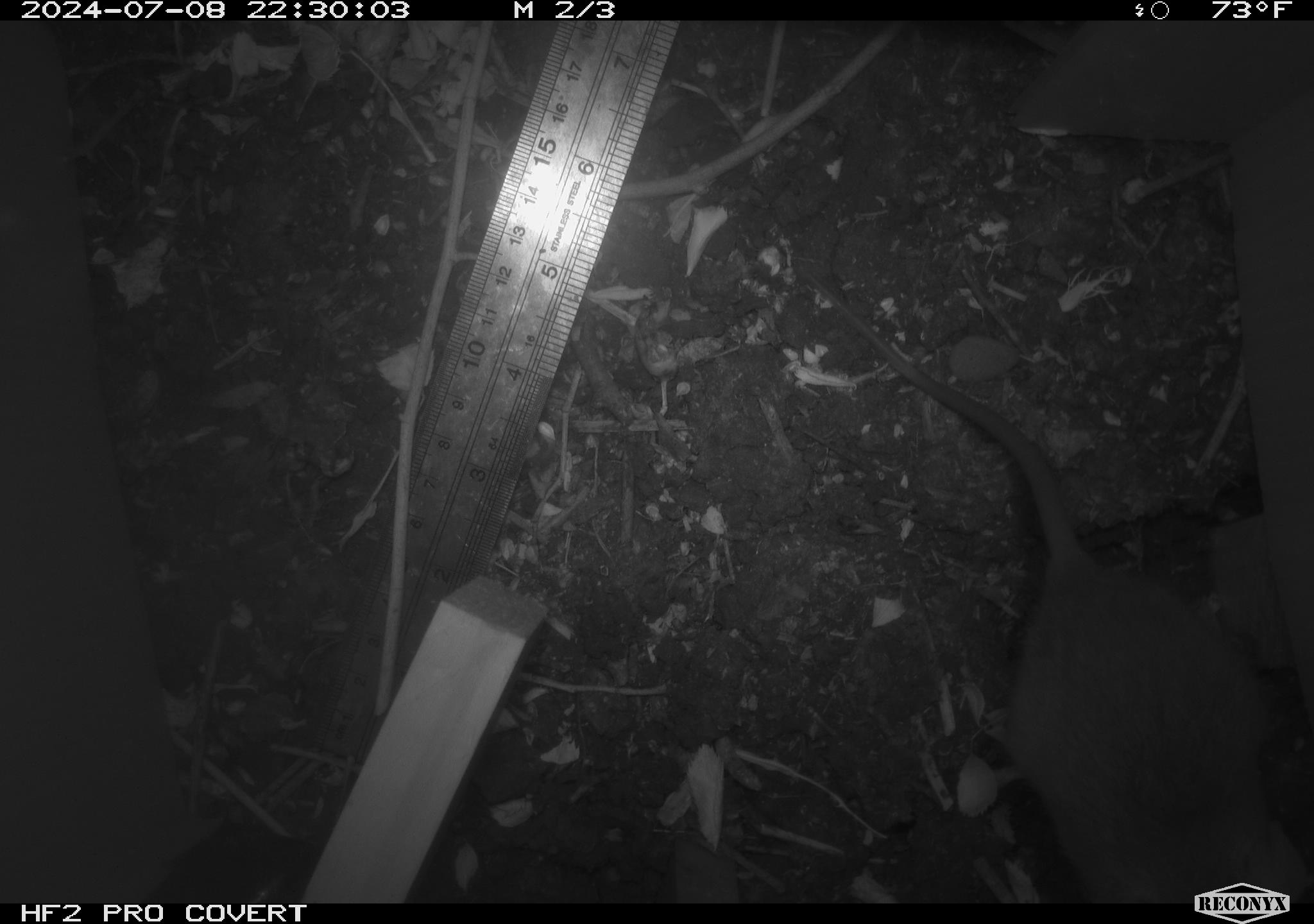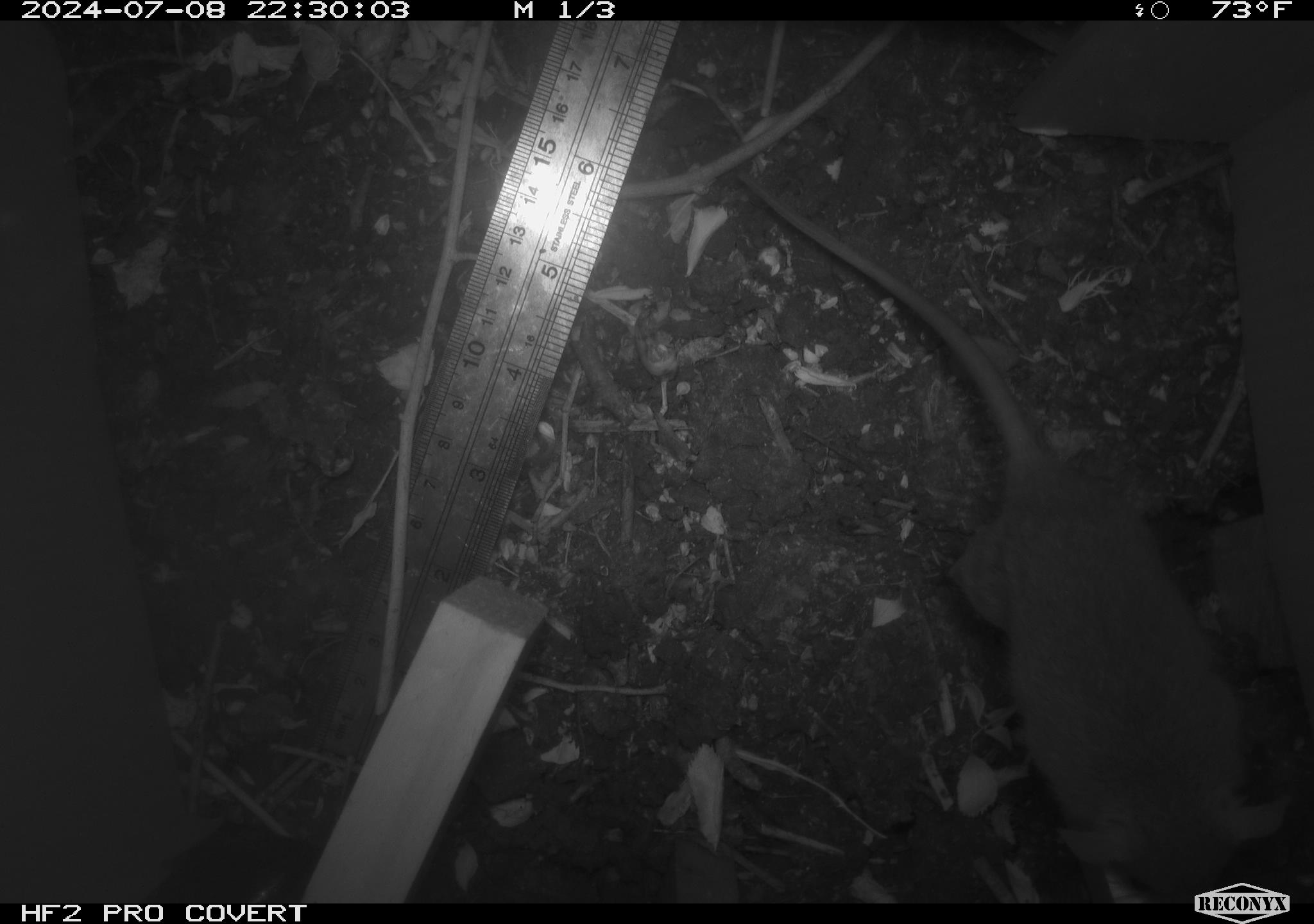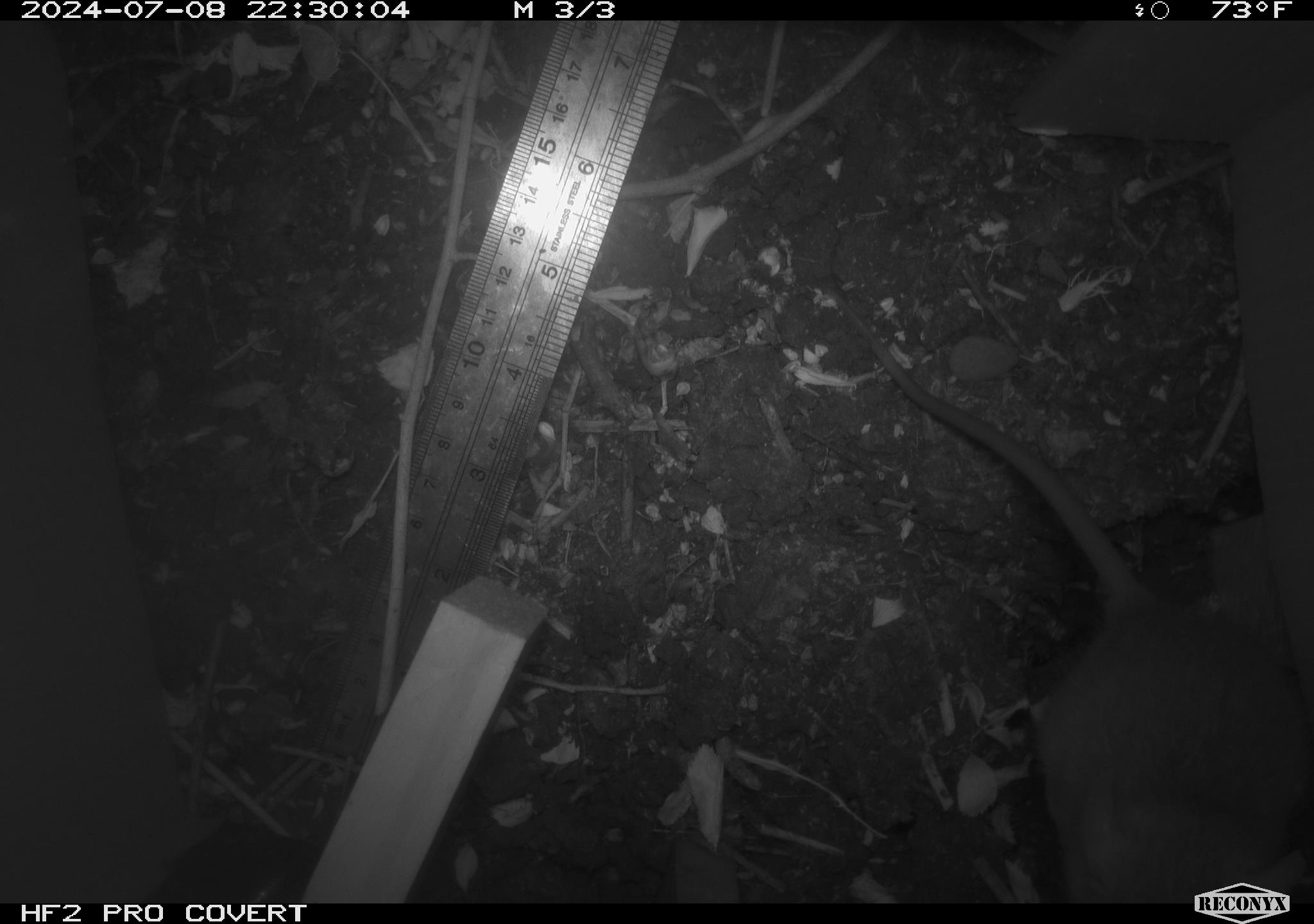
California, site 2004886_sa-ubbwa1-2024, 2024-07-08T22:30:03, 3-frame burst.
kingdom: Animalia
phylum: Chordata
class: Mammalia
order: Rodentia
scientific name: Rodentia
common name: mouse species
Mouse species (Rodentia).